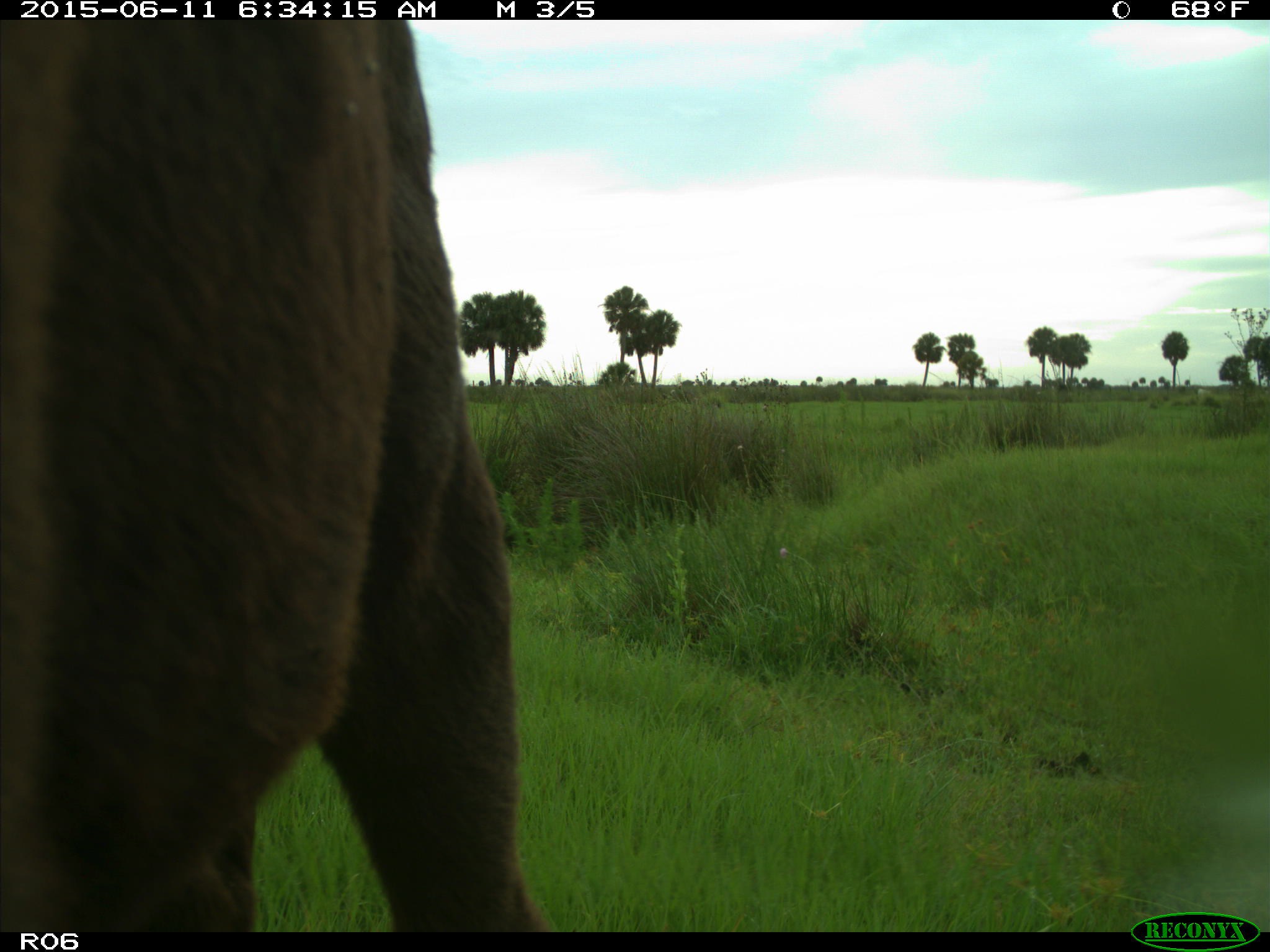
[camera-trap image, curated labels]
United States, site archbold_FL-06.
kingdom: Animalia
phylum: Chordata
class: Mammalia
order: Artiodactyla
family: Bovidae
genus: Bos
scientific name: Bos taurus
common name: domestic cow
Bos taurus (domestic cow).